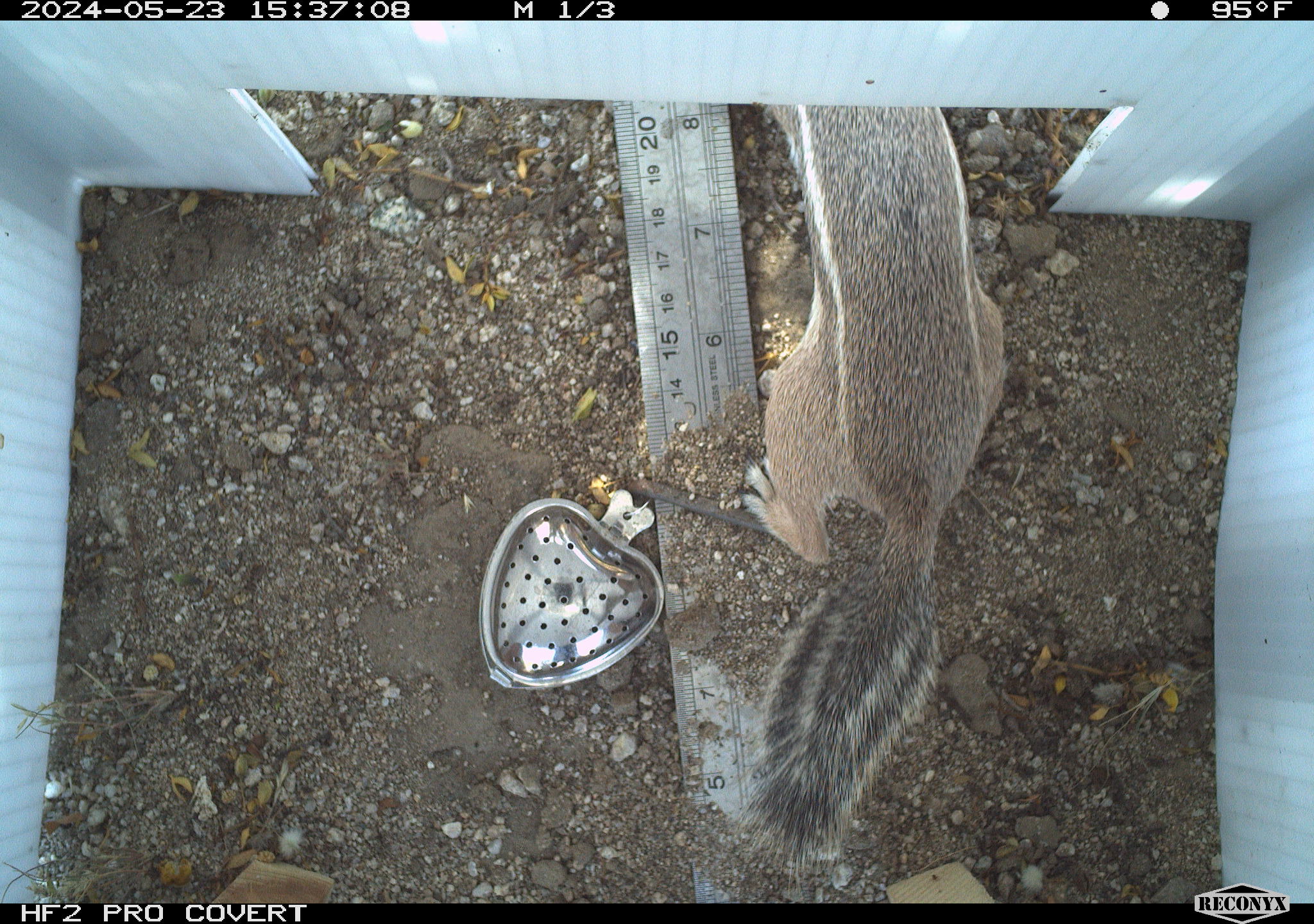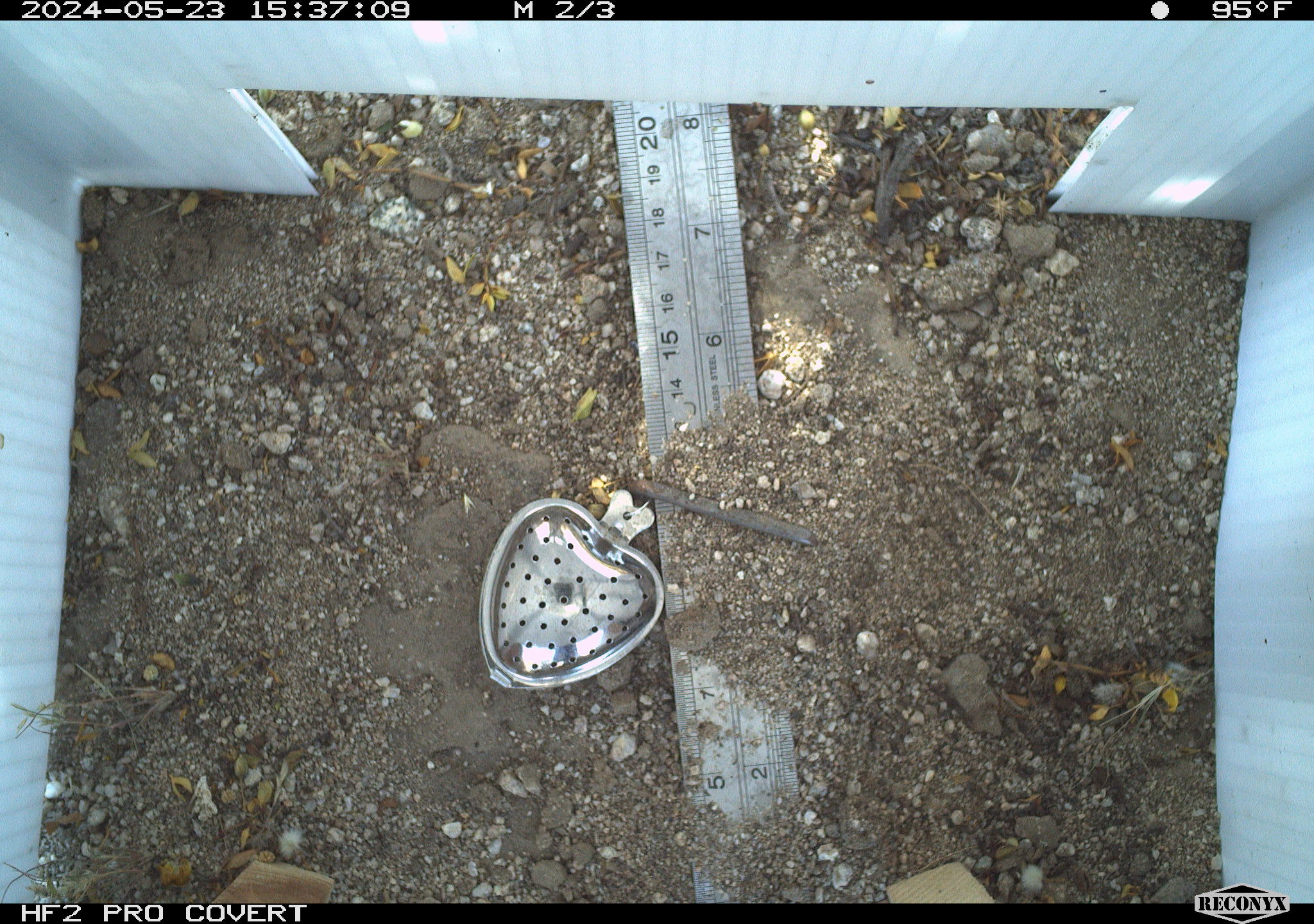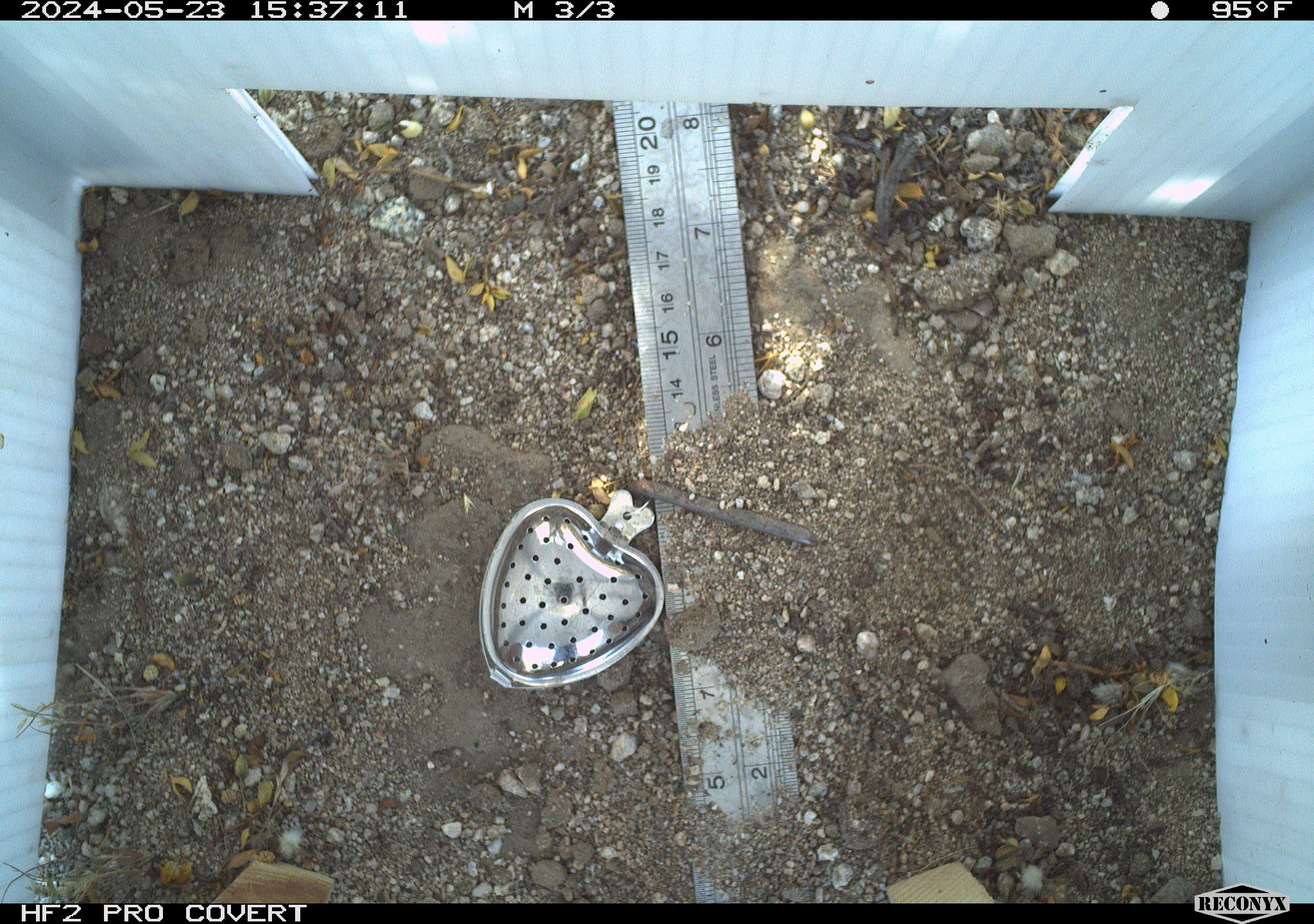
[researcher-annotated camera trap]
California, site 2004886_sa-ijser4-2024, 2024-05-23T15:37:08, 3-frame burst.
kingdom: Animalia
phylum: Chordata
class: Mammalia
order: Rodentia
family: Sciuridae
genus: Ammospermophilus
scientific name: Ammospermophilus leucurus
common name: white-tailed antelope squirrel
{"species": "white-tailed antelope squirrel (Ammospermophilus leucurus)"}